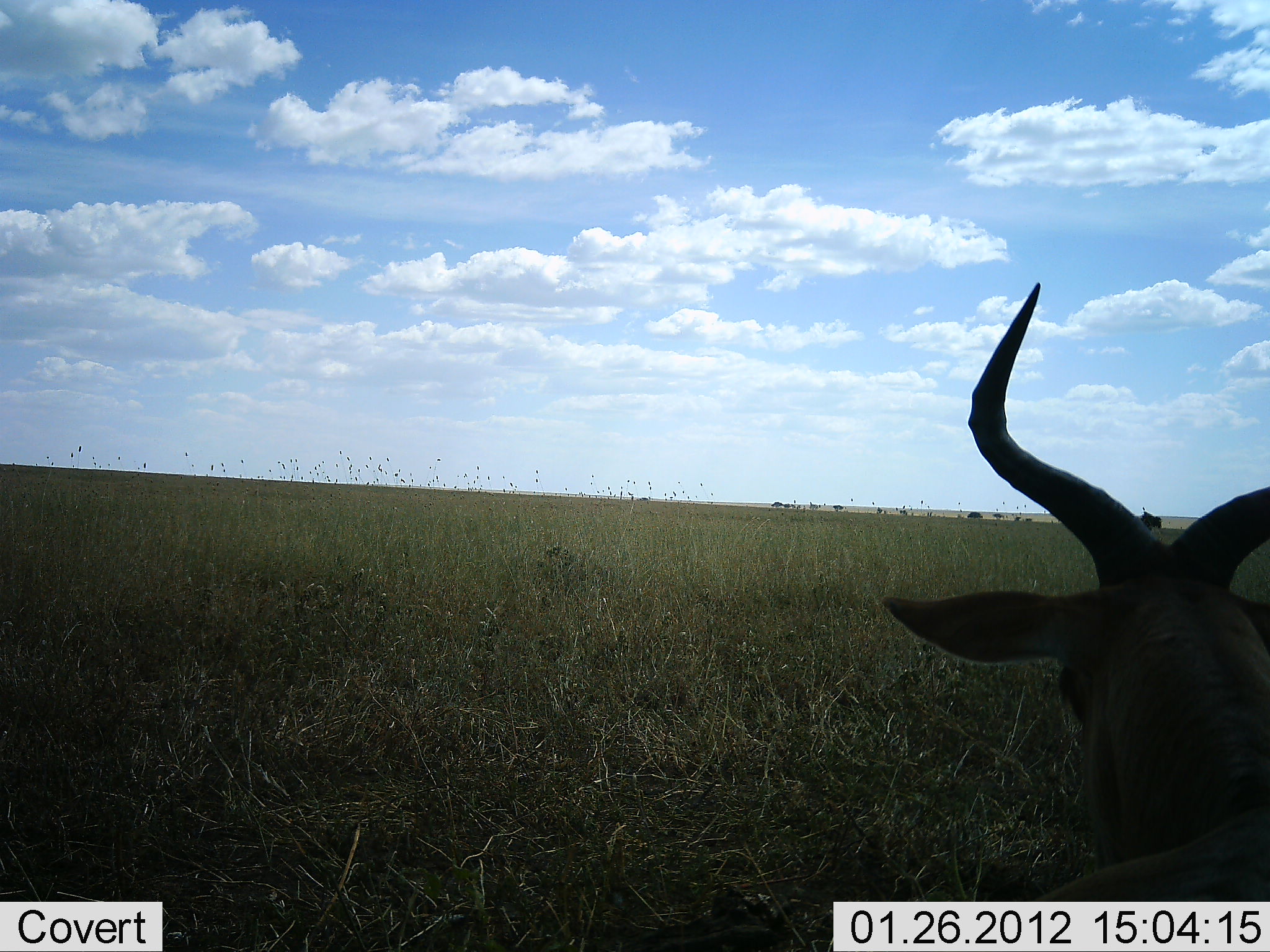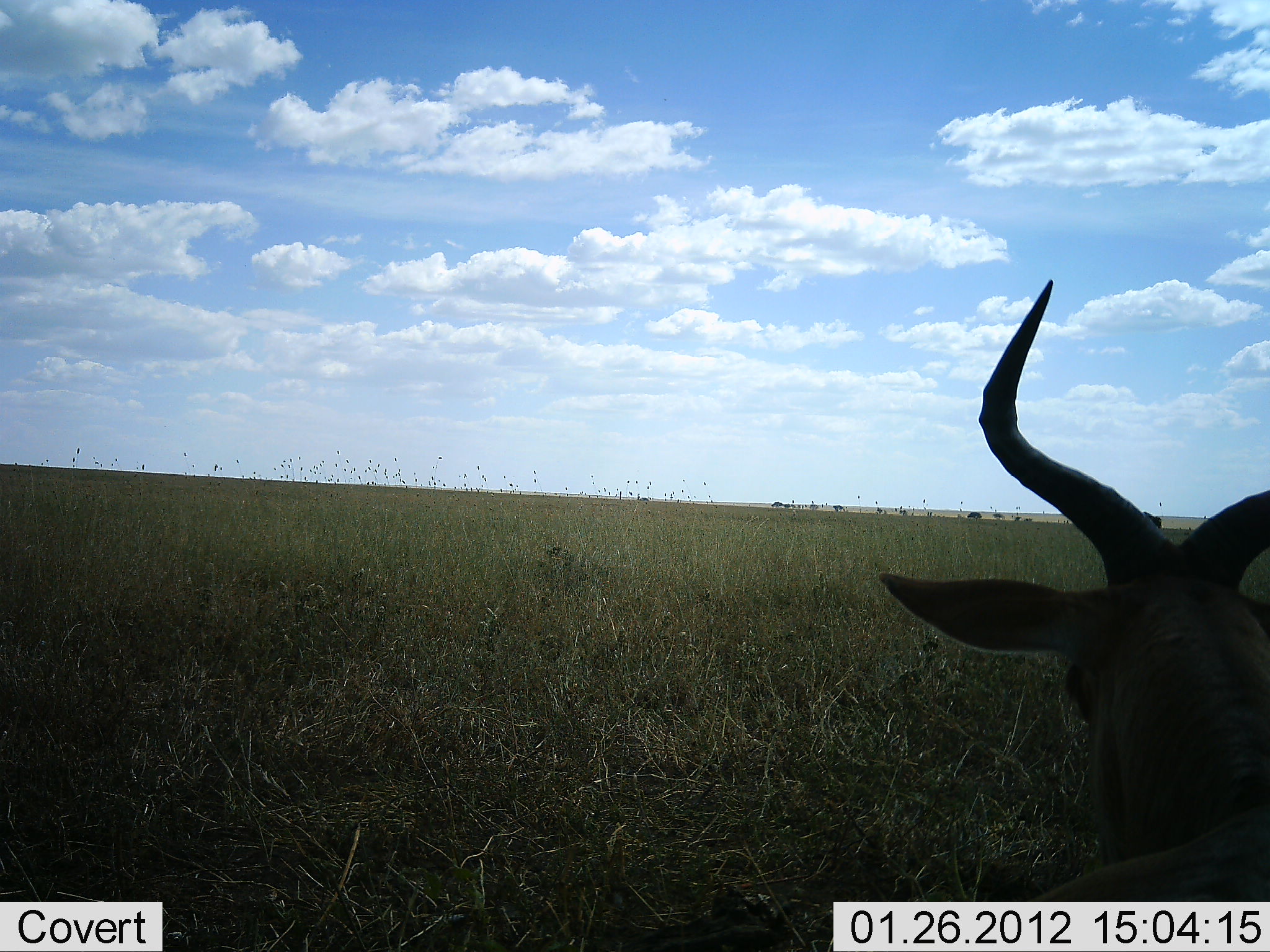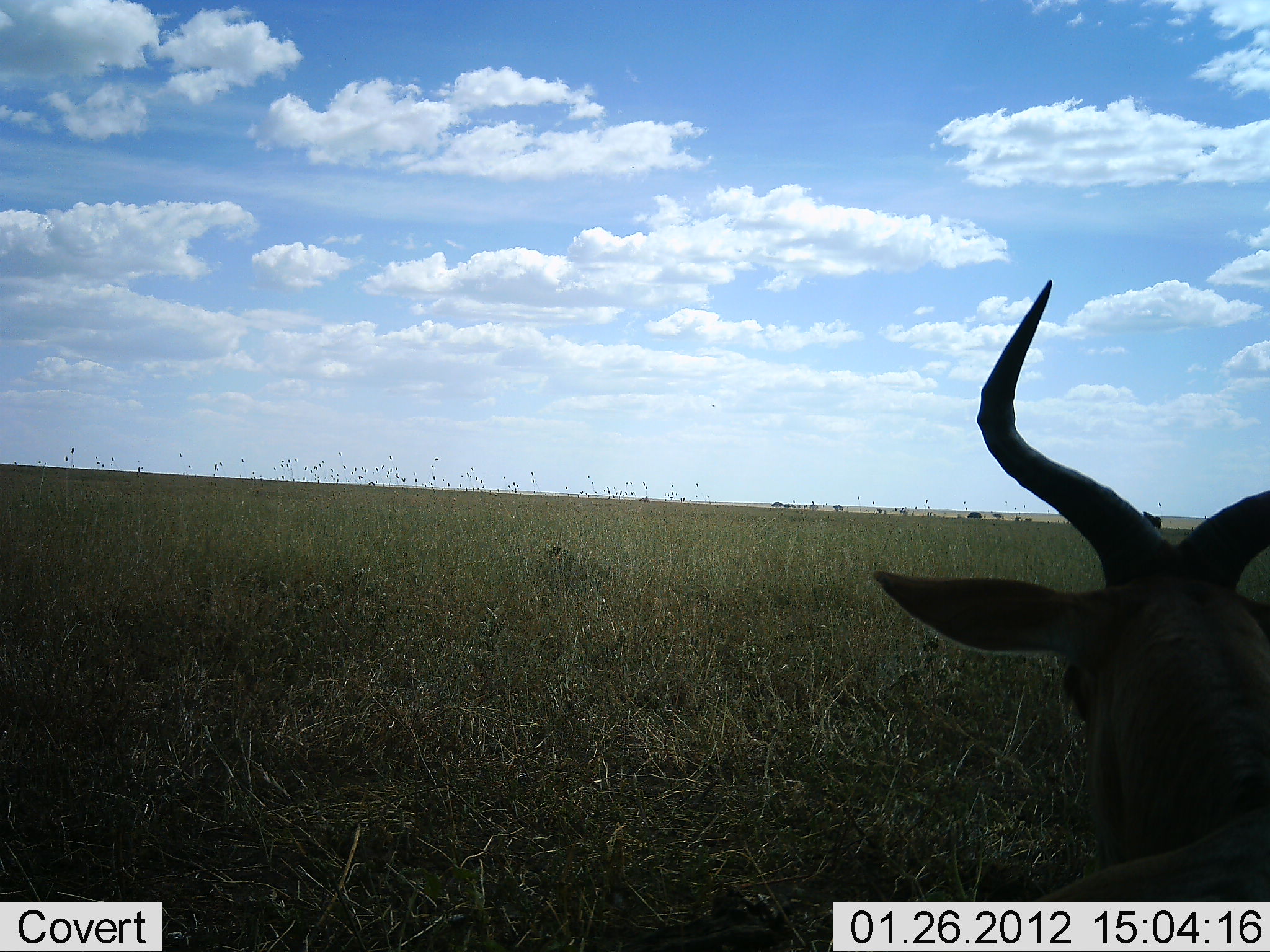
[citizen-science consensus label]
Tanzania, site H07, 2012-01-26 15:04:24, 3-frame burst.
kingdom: Animalia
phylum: Chordata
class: Mammalia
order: Artiodactyla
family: Bovidae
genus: Alcelaphus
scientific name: Alcelaphus buselaphus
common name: hartebeest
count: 1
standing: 25%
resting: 70%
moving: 5%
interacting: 0%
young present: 0%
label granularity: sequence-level